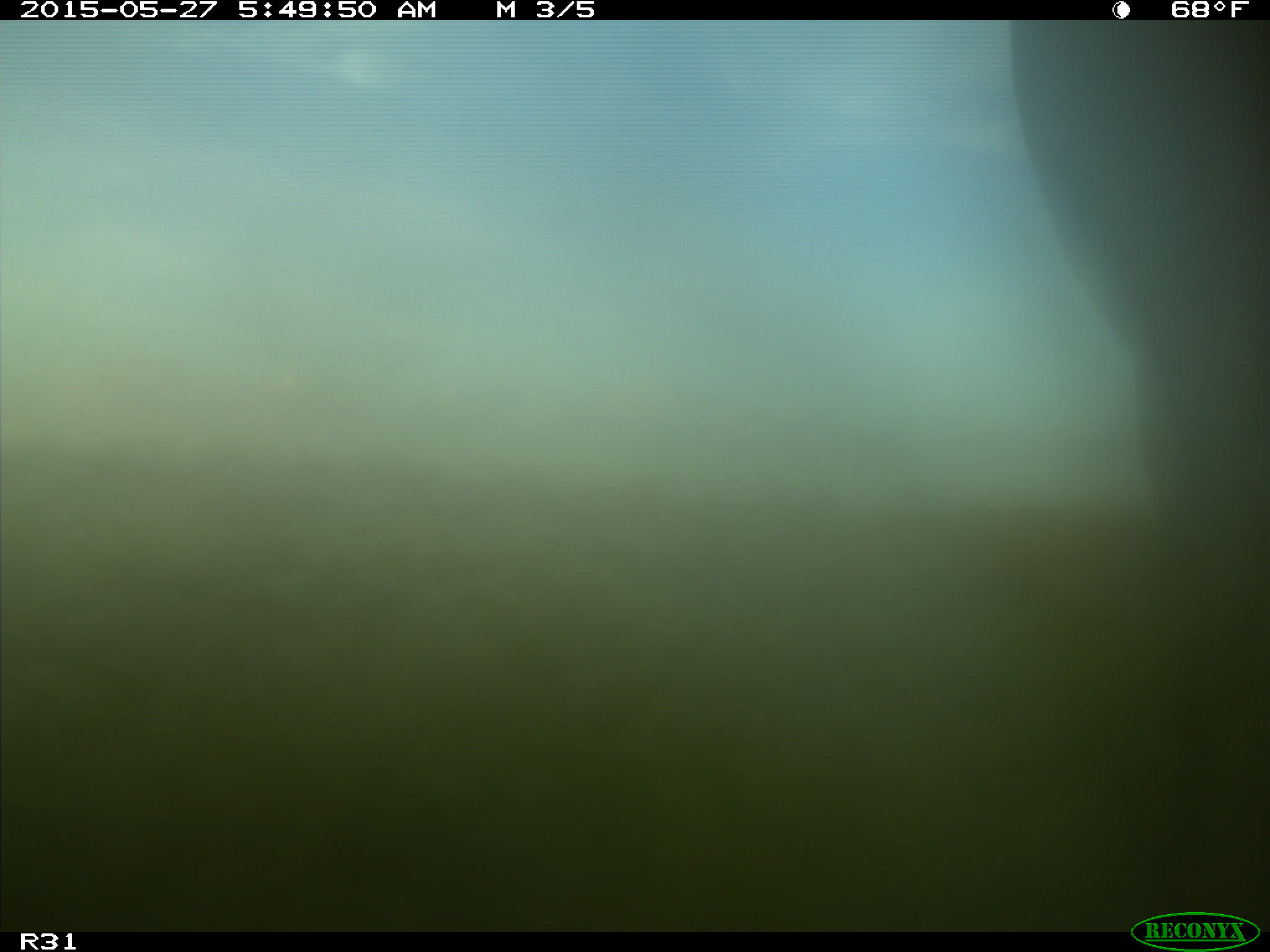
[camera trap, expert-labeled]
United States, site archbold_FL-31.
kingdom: Animalia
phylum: Chordata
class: Mammalia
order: Artiodactyla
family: Bovidae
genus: Bos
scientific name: Bos taurus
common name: domestic cow